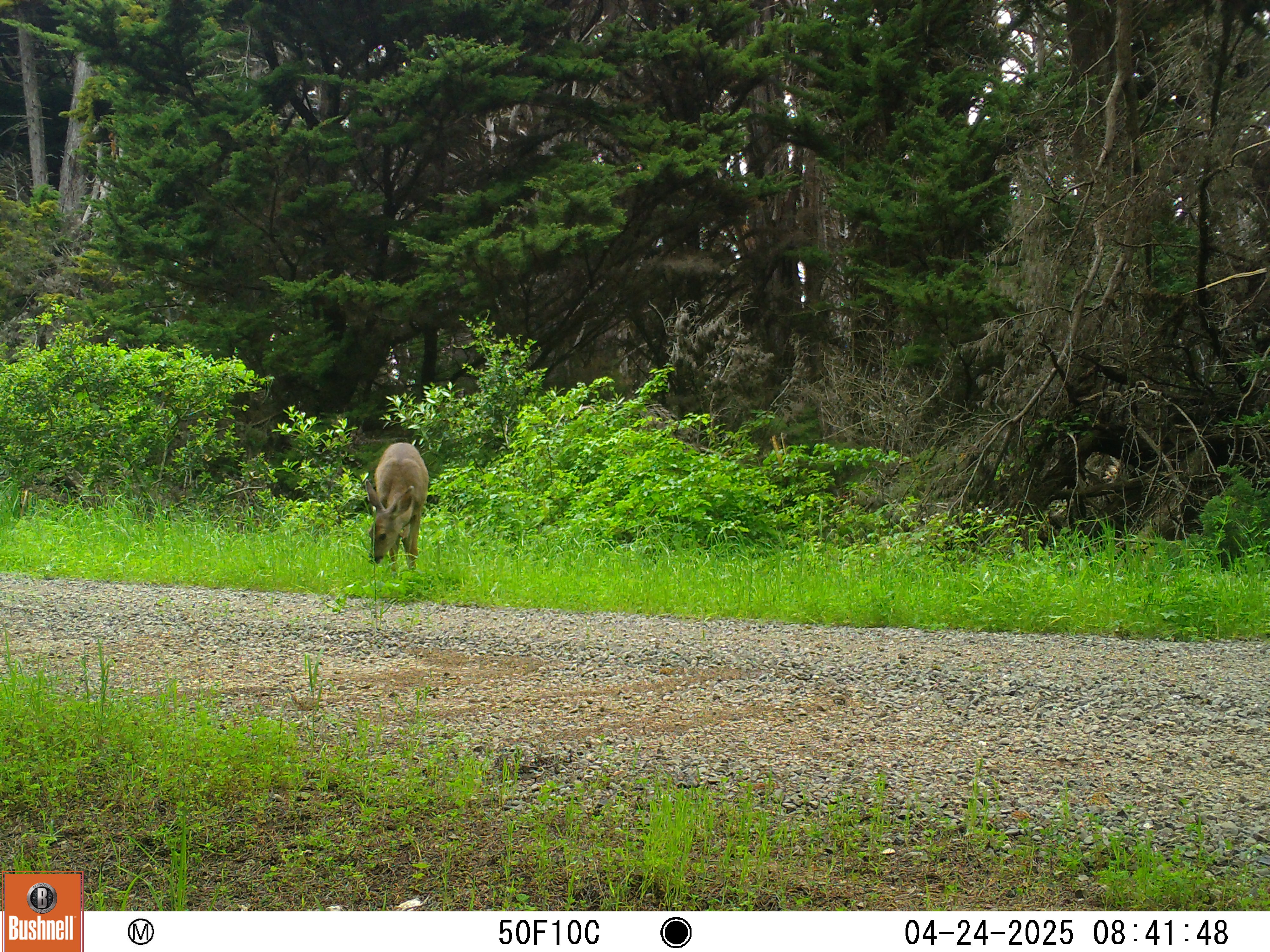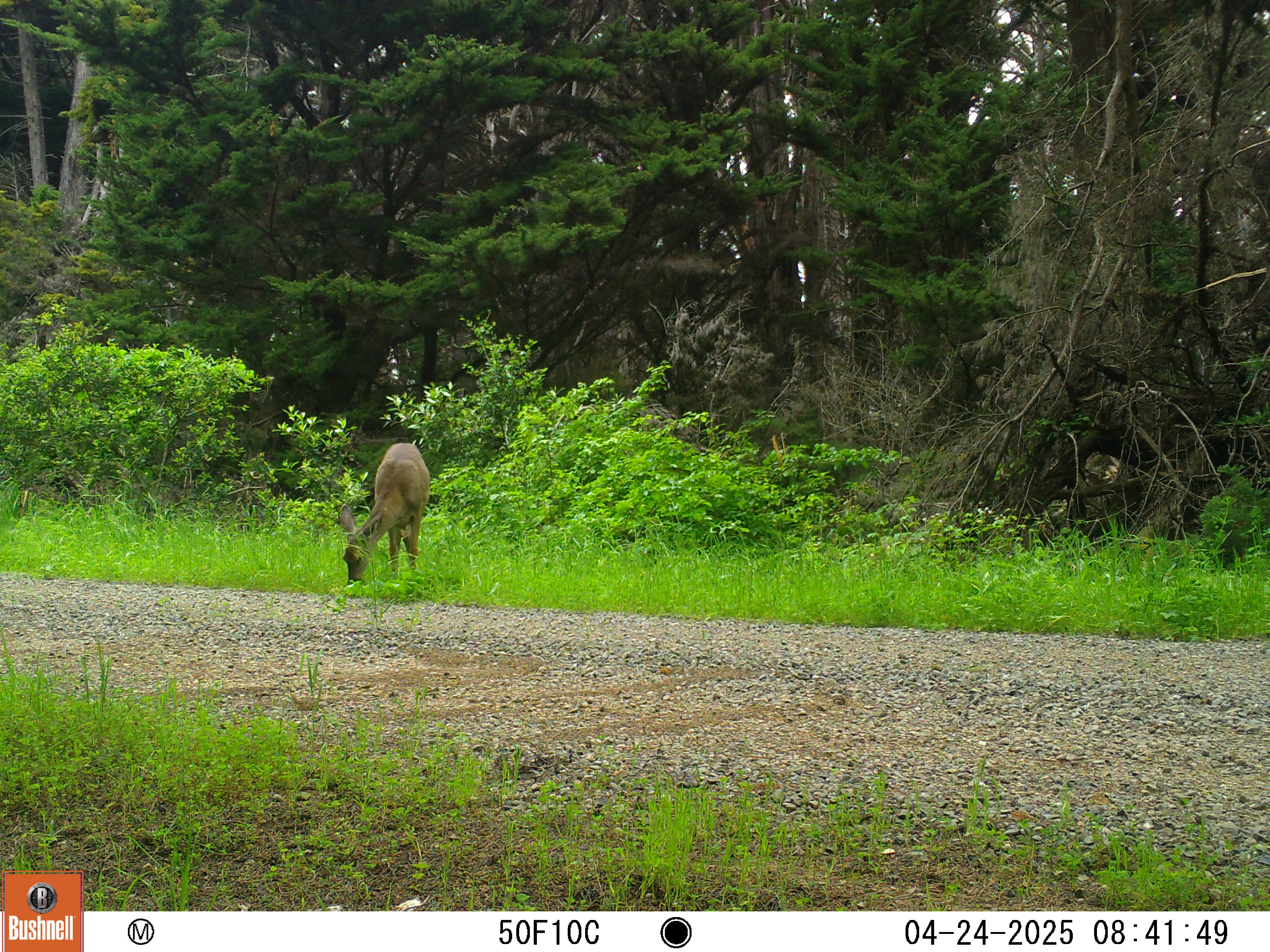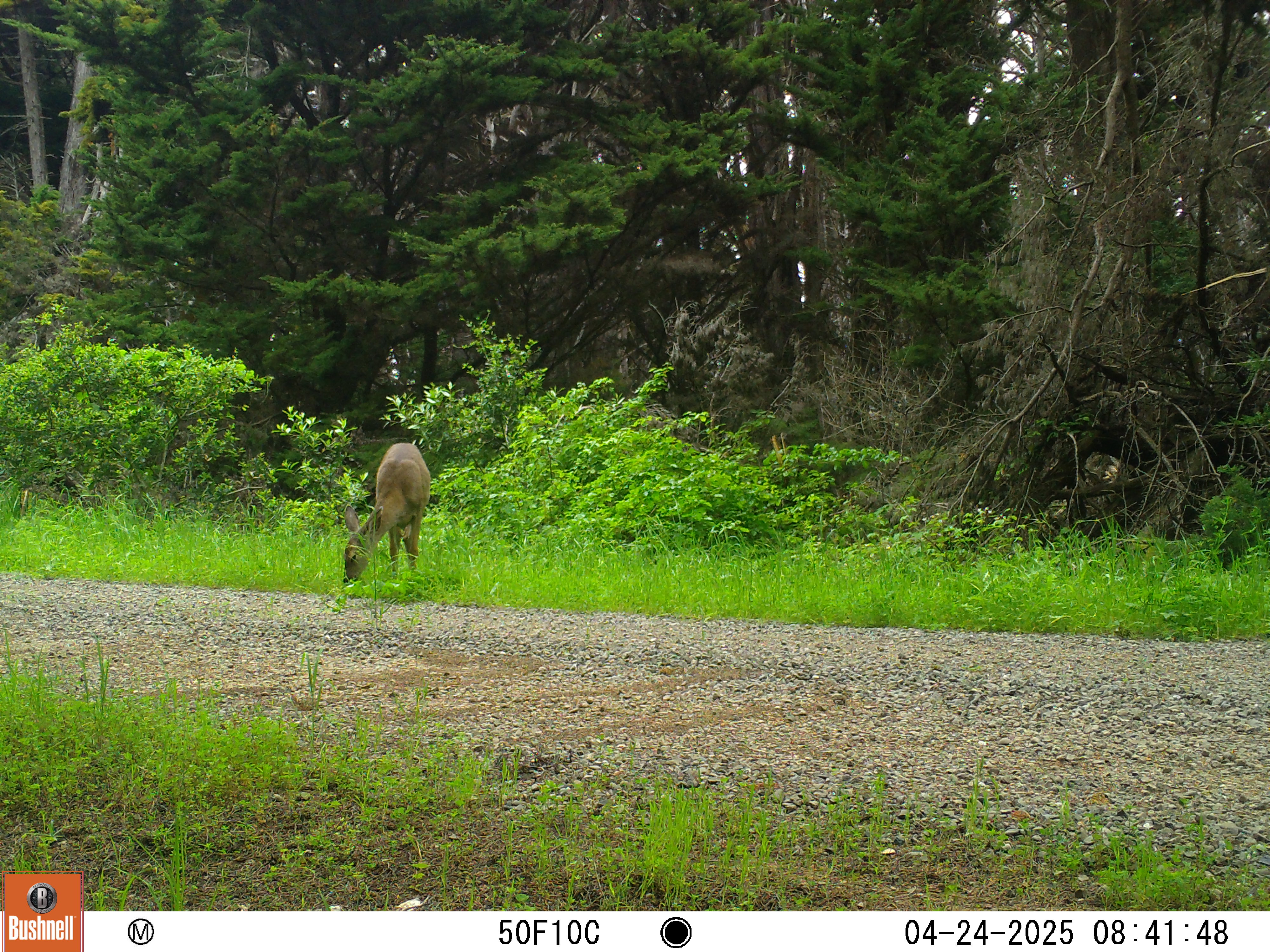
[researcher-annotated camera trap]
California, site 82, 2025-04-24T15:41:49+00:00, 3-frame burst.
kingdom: Animalia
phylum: Chordata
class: Mammalia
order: Artiodactyla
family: Cervidae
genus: Odocoileus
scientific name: Odocoileus hemionus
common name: mule deer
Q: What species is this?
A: Mule deer (Odocoileus hemionus).